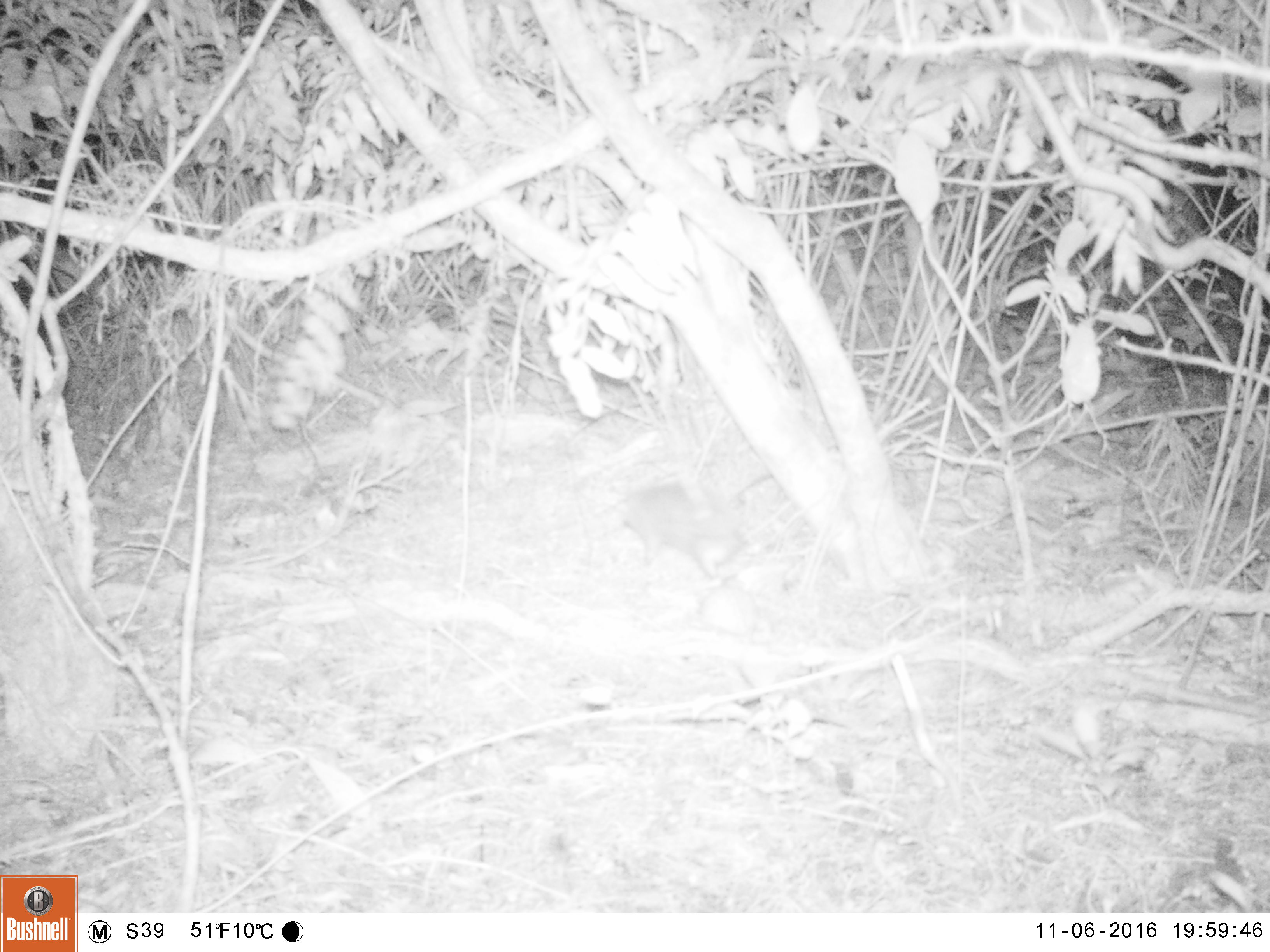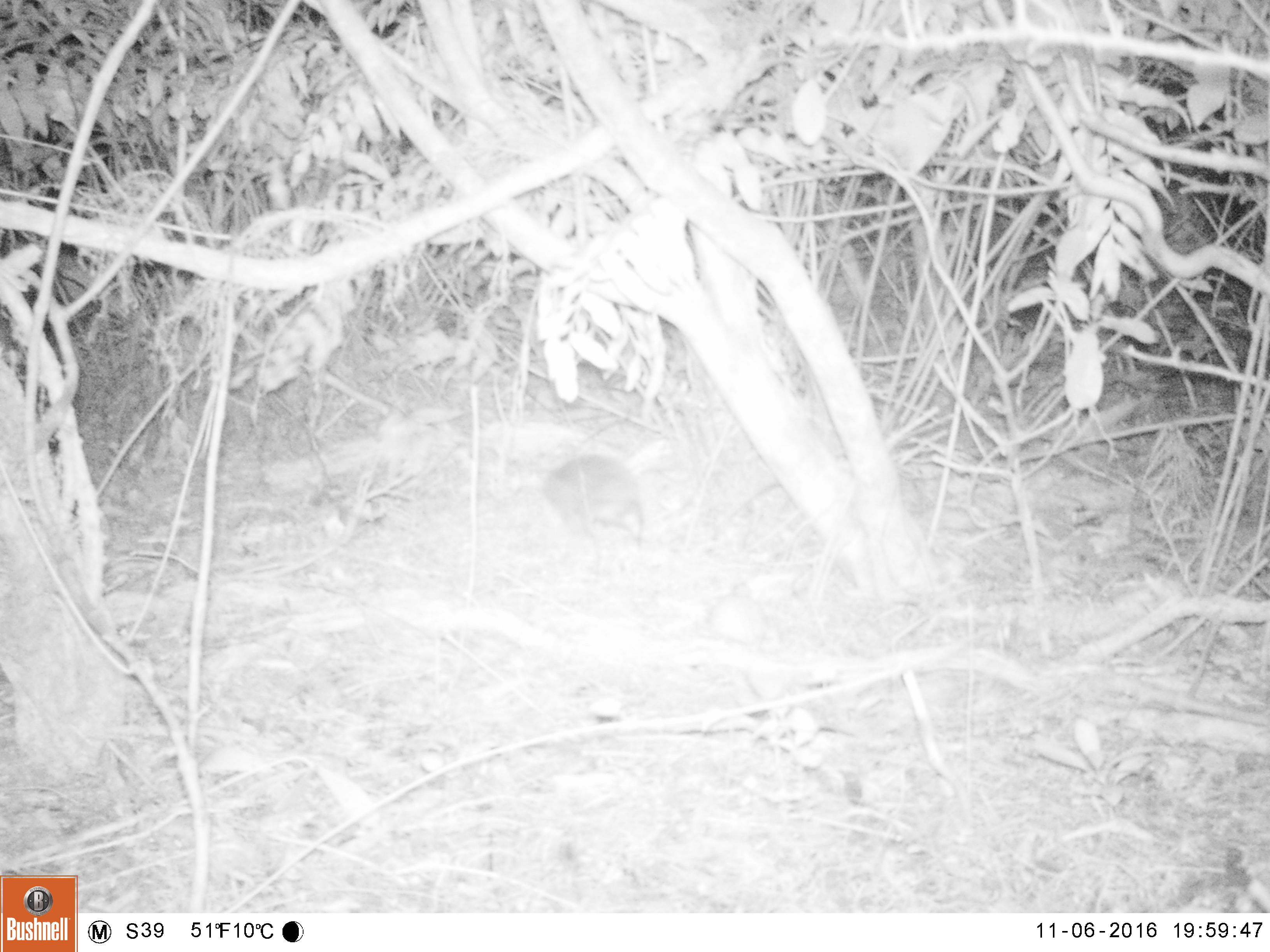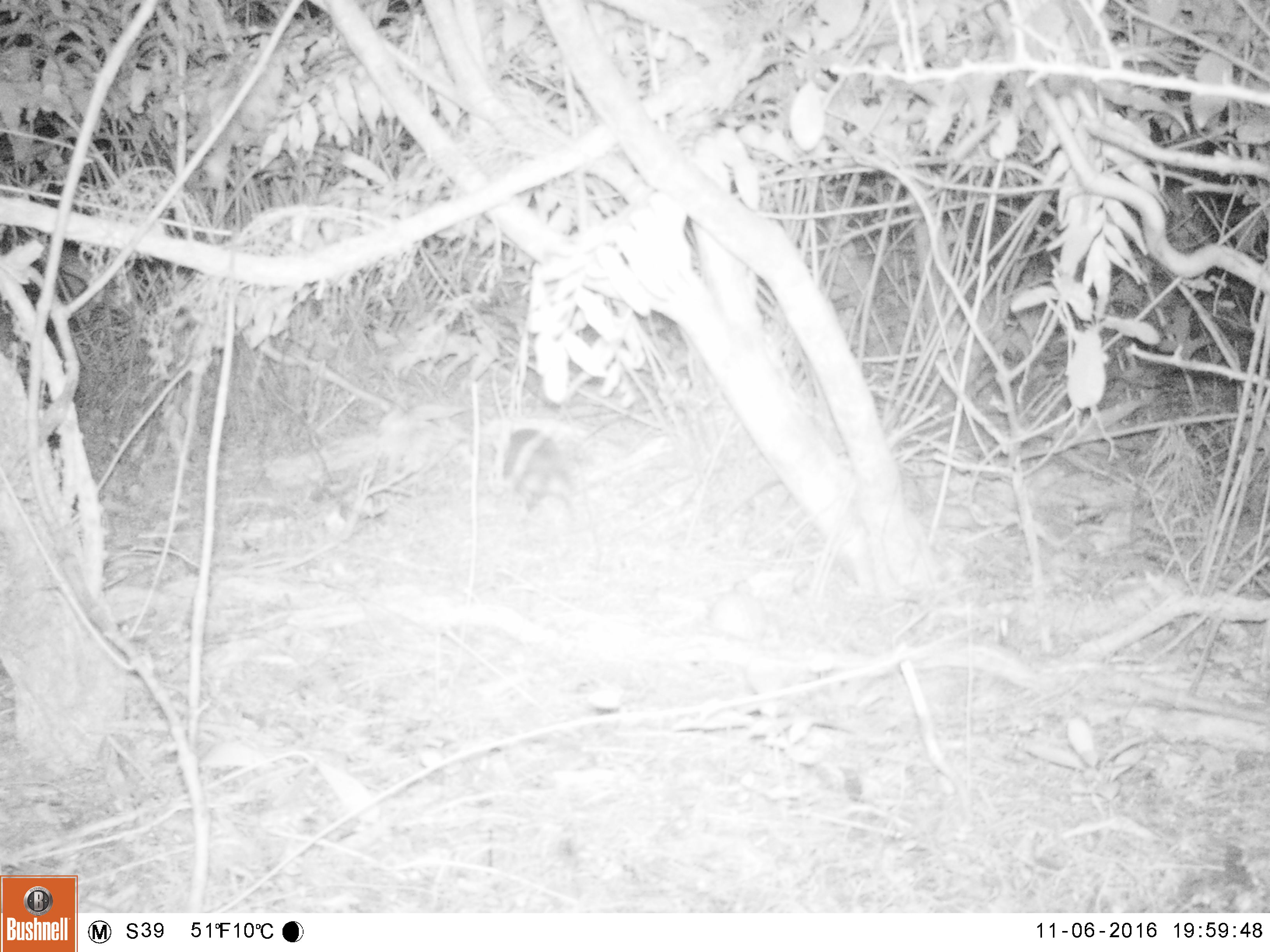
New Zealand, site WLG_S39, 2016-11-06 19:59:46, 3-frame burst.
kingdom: Animalia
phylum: Chordata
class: Mammalia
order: Eulipotyphla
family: Erinaceidae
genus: Erinaceus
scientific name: Erinaceus europaeus europaeus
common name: european hedgehog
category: hedgehog